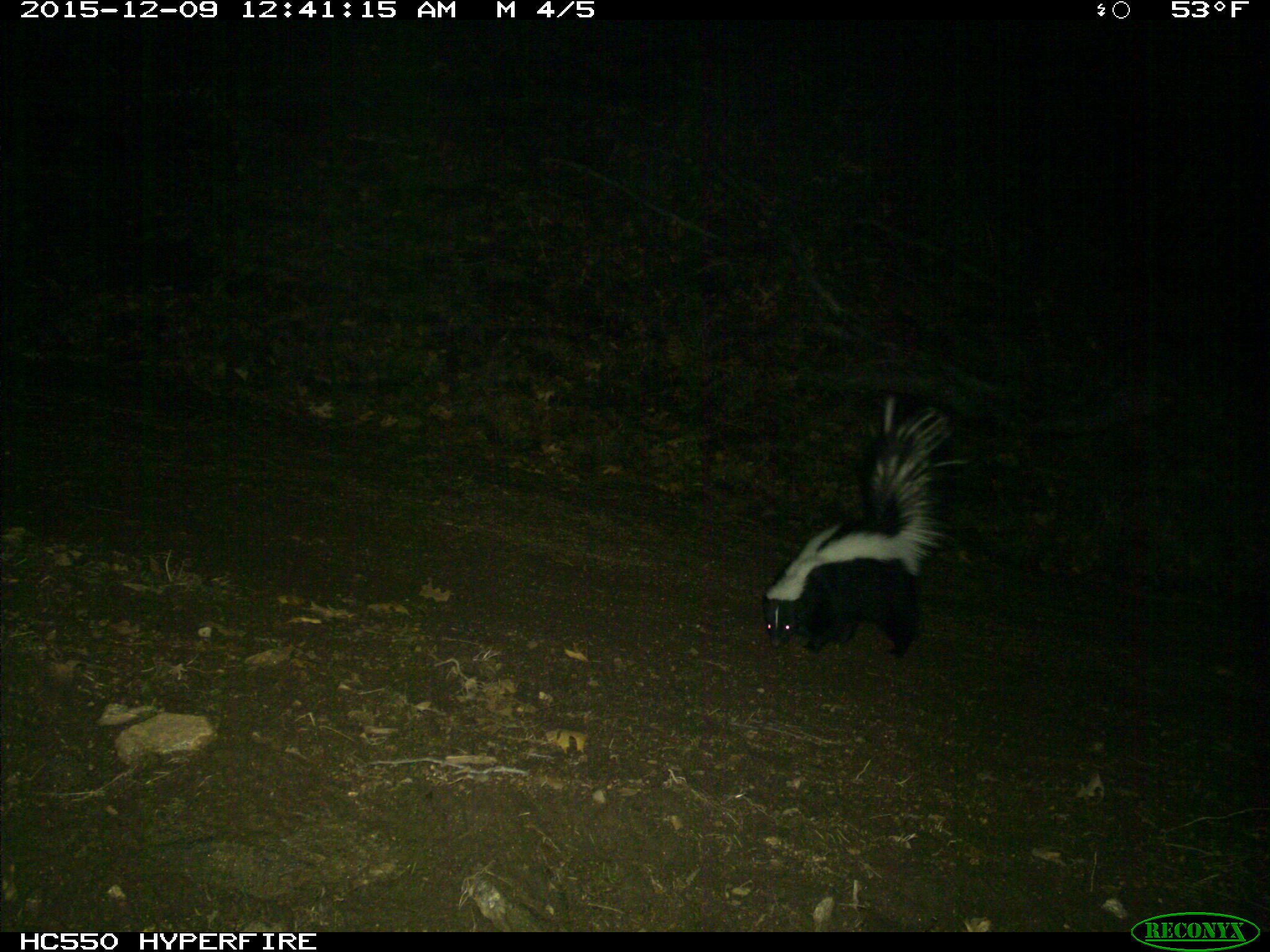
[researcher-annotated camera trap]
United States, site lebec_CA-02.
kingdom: Animalia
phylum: Chordata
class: Mammalia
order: Carnivora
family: Mephitidae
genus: Mephitis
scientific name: Mephitis mephitis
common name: striped skunk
Mephitis mephitis (striped skunk).